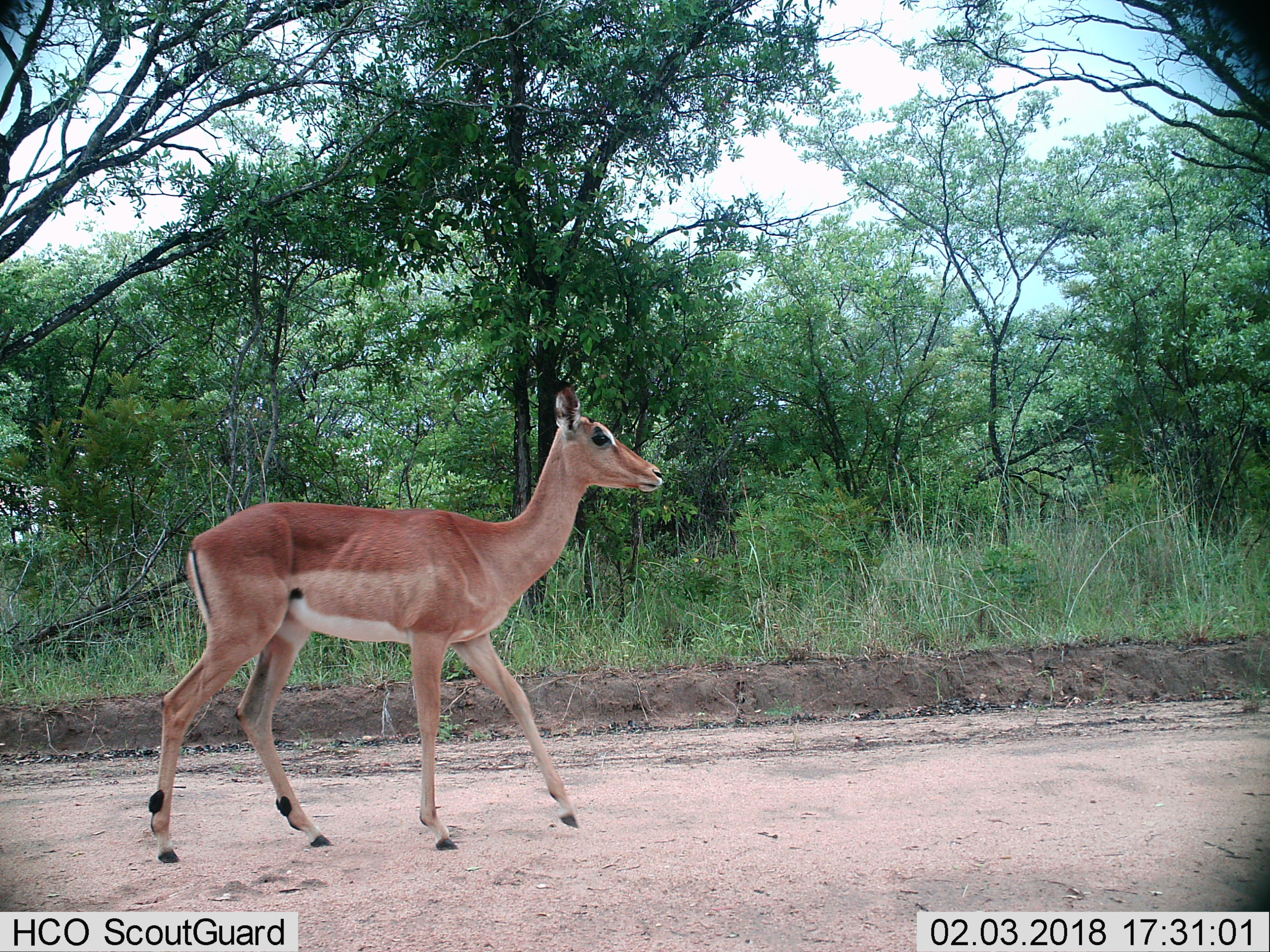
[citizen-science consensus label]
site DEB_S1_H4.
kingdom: Animalia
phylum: Chordata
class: Mammalia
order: Artiodactyla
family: Bovidae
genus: Aepyceros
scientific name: Aepyceros melampus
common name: impala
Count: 1.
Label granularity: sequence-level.